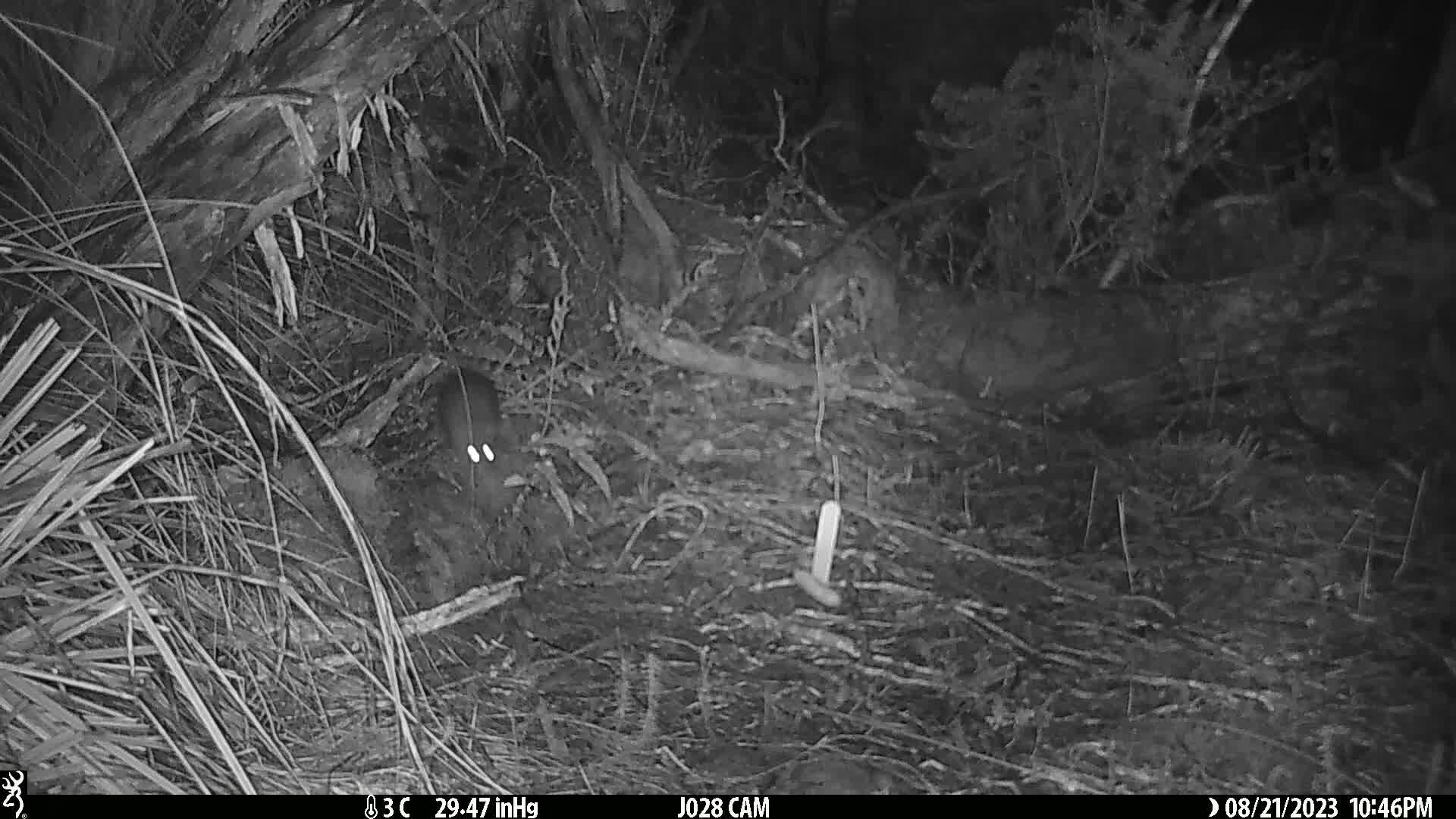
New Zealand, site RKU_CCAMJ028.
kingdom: Animalia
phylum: Chordata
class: Mammalia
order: Rodentia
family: Muridae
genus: Rattus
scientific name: Rattus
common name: rat